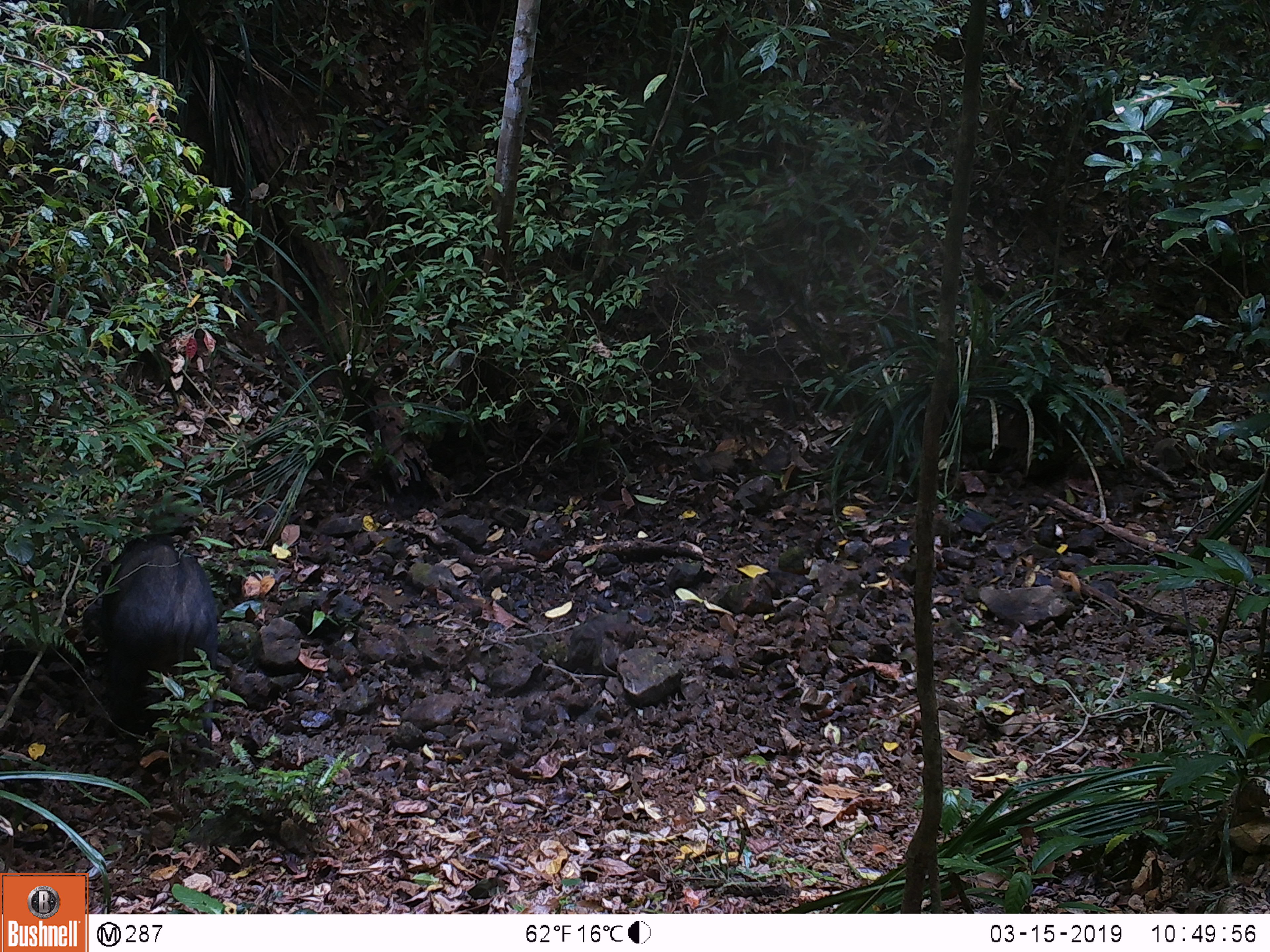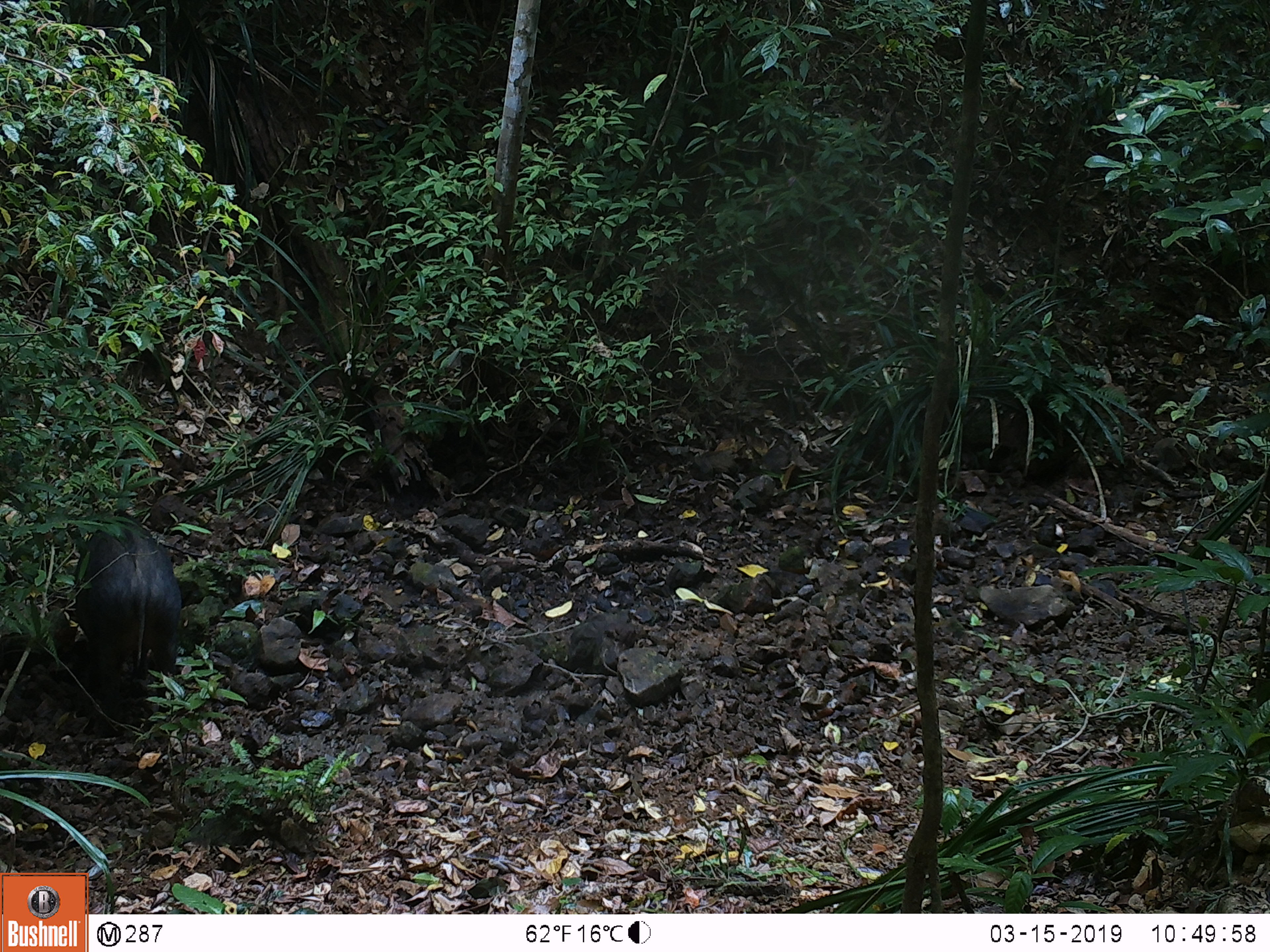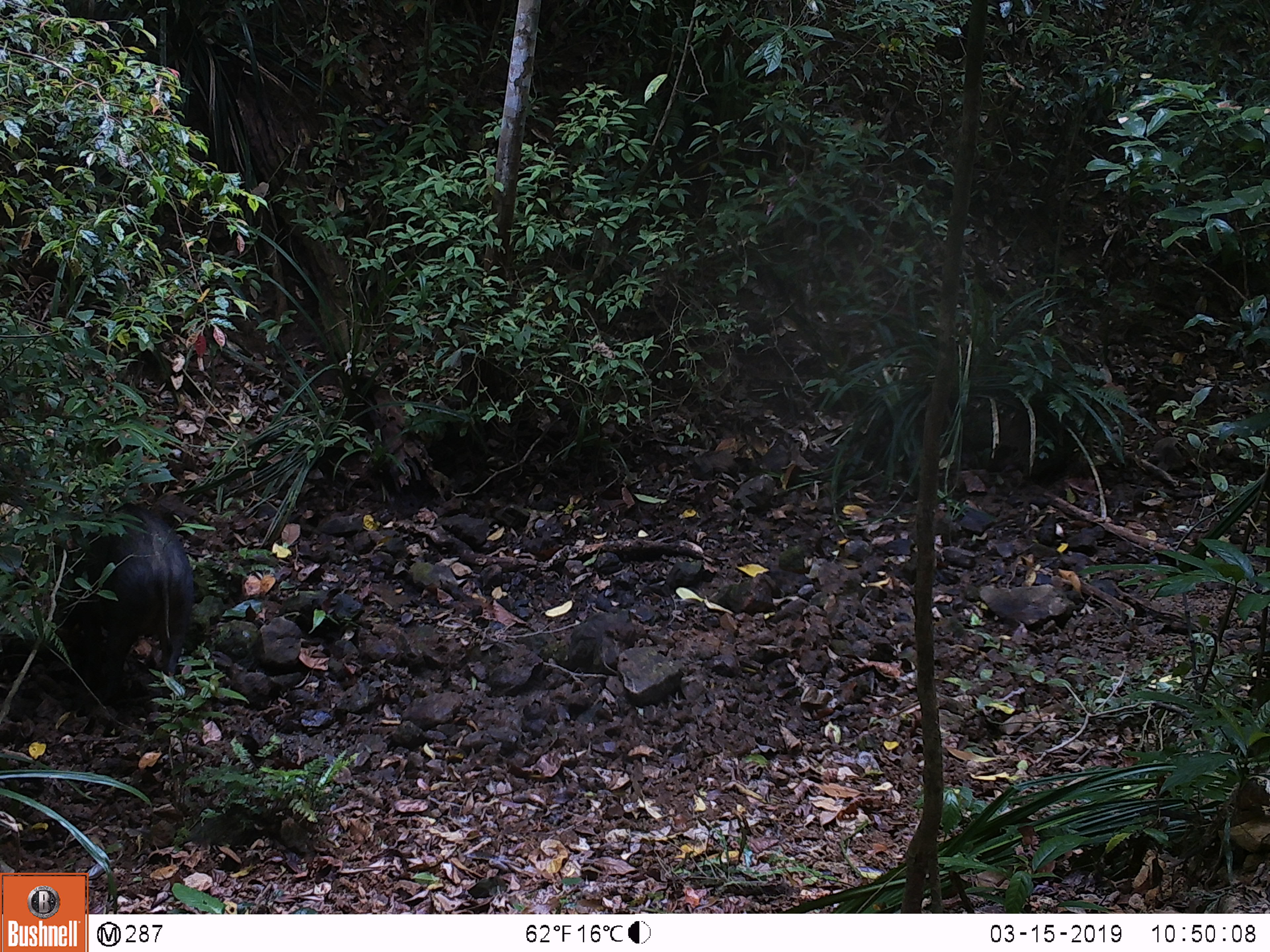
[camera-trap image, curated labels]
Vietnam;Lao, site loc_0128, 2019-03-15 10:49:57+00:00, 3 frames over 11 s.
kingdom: Animalia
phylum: Chordata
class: Mammalia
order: Artiodactyla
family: Suidae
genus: Sus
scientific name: Sus scrofa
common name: eurasian wild pig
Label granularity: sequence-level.